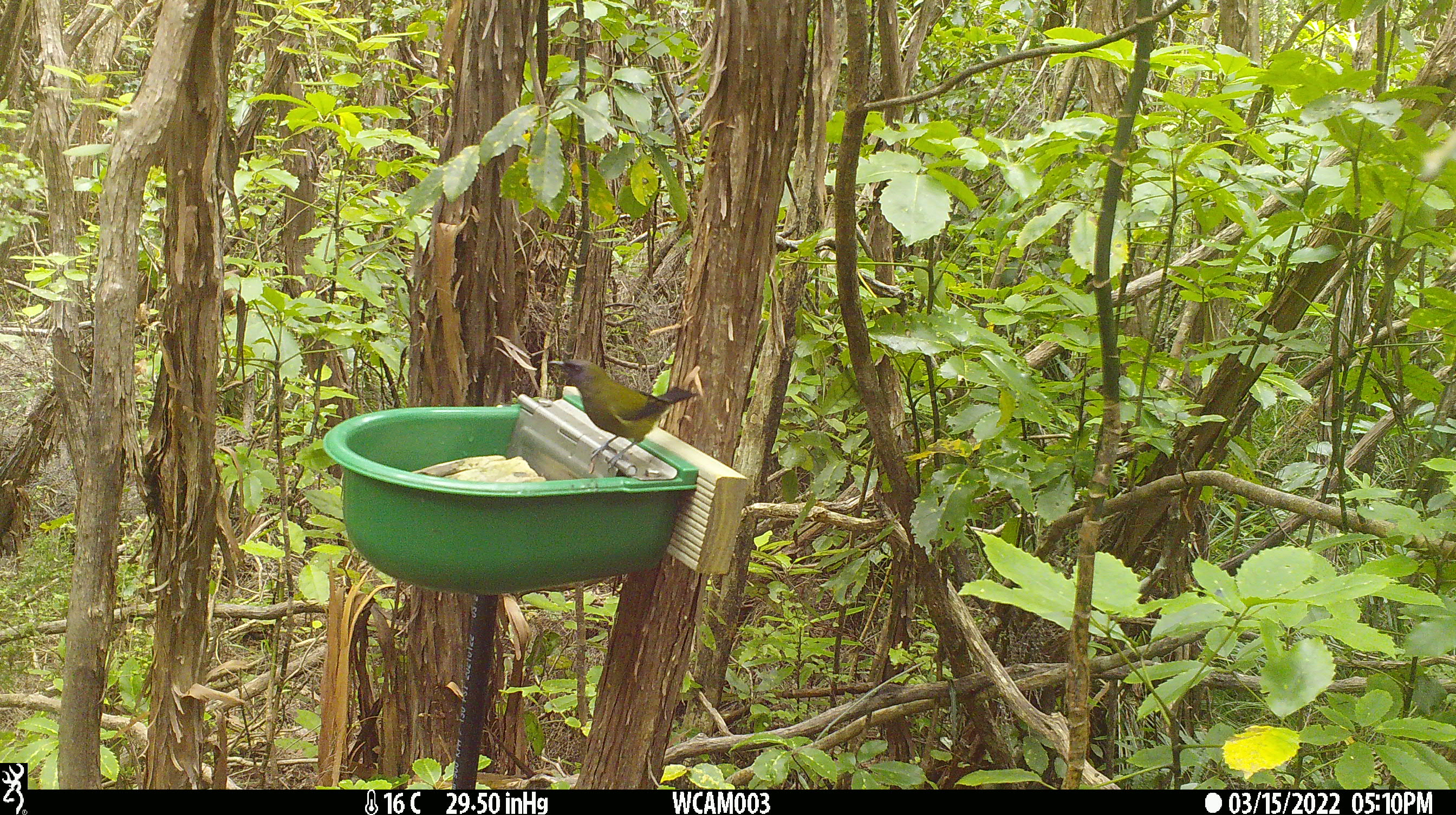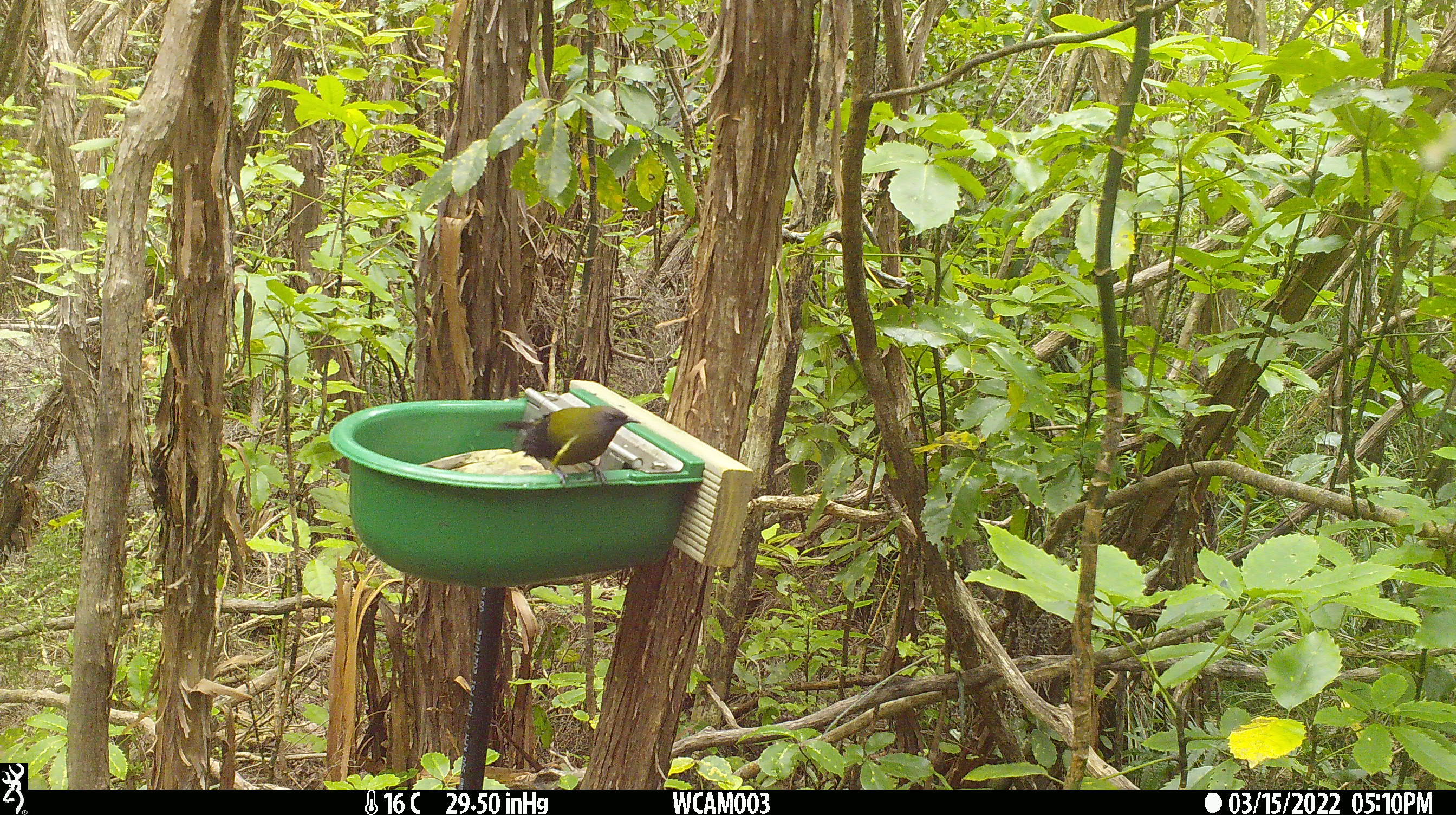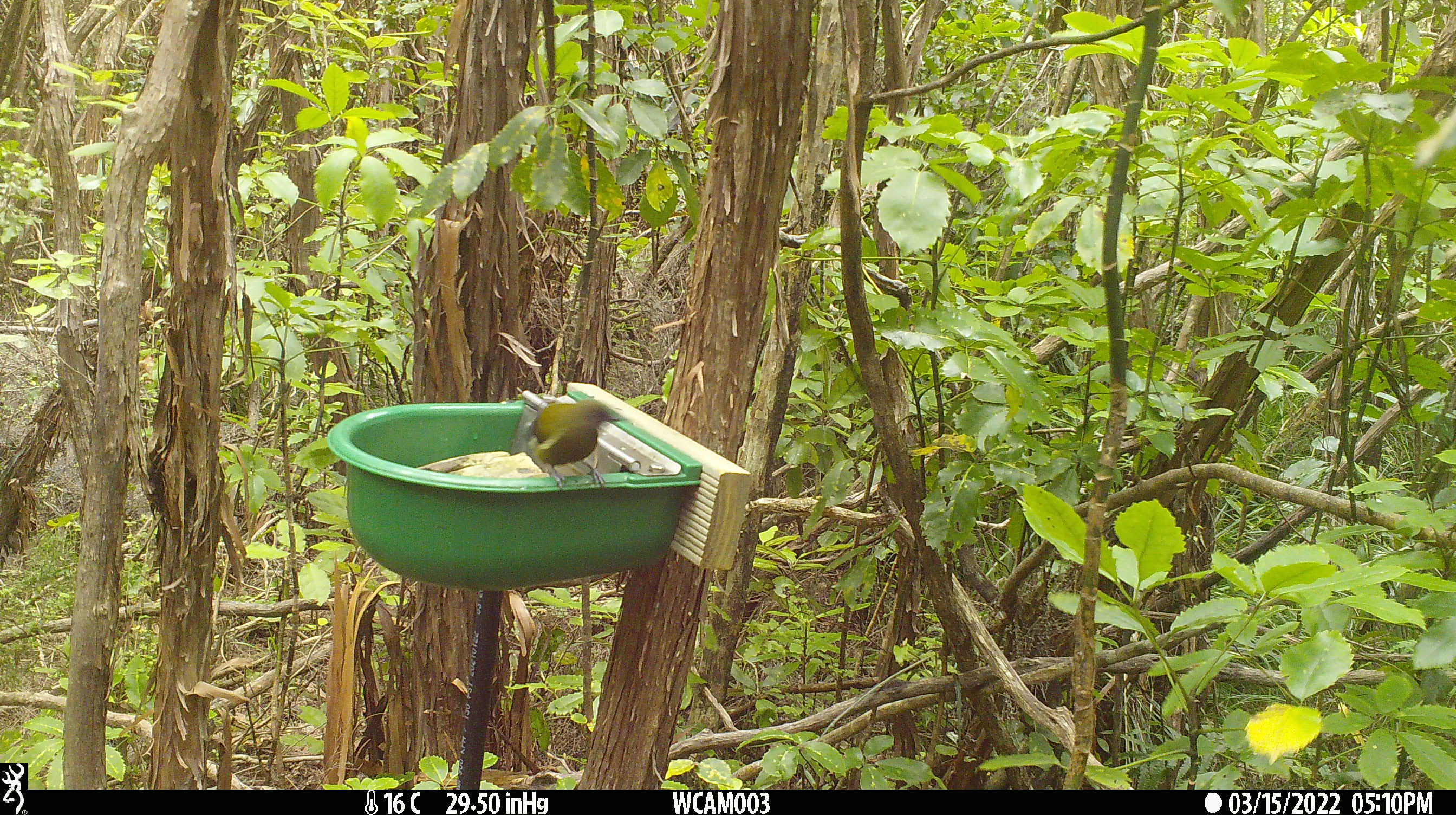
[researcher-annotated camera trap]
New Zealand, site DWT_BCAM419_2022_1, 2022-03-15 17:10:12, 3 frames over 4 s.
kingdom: Animalia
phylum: Chordata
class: Aves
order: Passeriformes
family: Meliphagidae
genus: Anthornis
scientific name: Anthornis melanura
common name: new zealand bellbird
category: bellbird